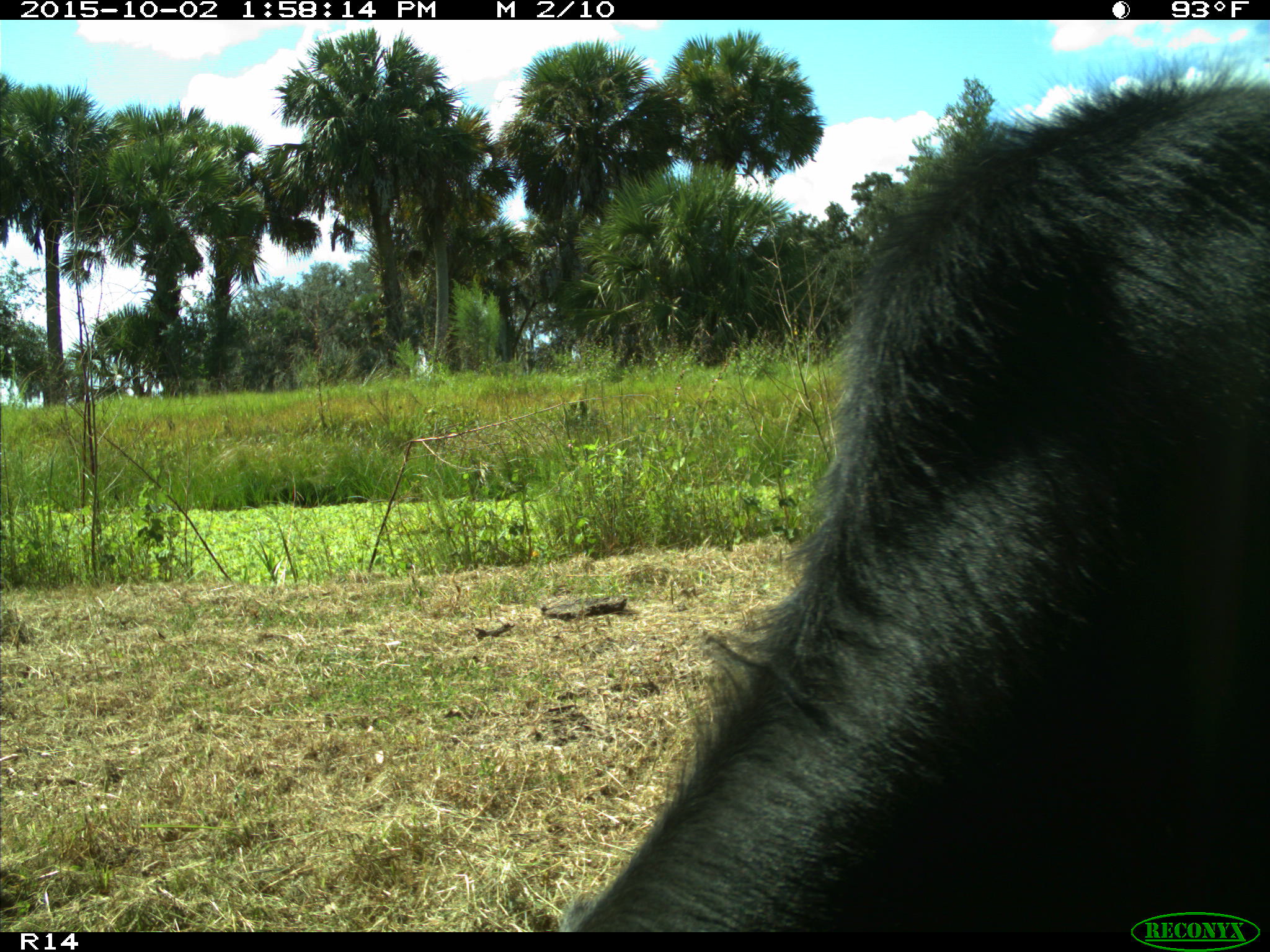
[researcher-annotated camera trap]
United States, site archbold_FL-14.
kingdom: Animalia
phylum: Chordata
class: Mammalia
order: Artiodactyla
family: Bovidae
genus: Bos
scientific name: Bos taurus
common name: domestic cow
Bos taurus (domestic cow).